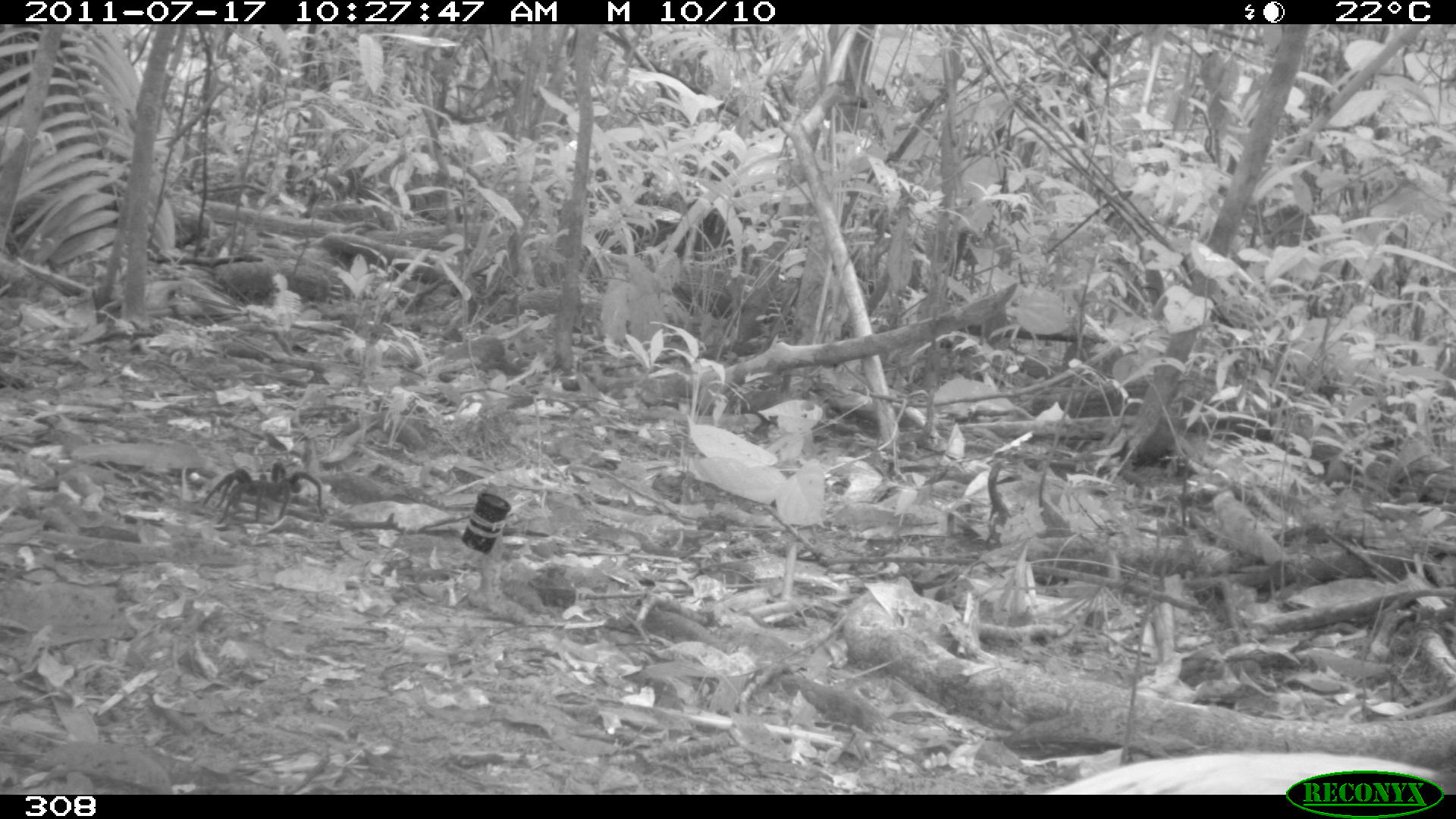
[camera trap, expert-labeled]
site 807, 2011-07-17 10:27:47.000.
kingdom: Animalia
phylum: Chordata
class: Aves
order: Gruiformes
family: Psophiidae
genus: Psophia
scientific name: Psophia leucoptera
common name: pale-winged trumpeter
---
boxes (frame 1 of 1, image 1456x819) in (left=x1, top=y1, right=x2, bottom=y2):
psophia leucoptera: (left=1029, top=745, right=1451, bottom=793)